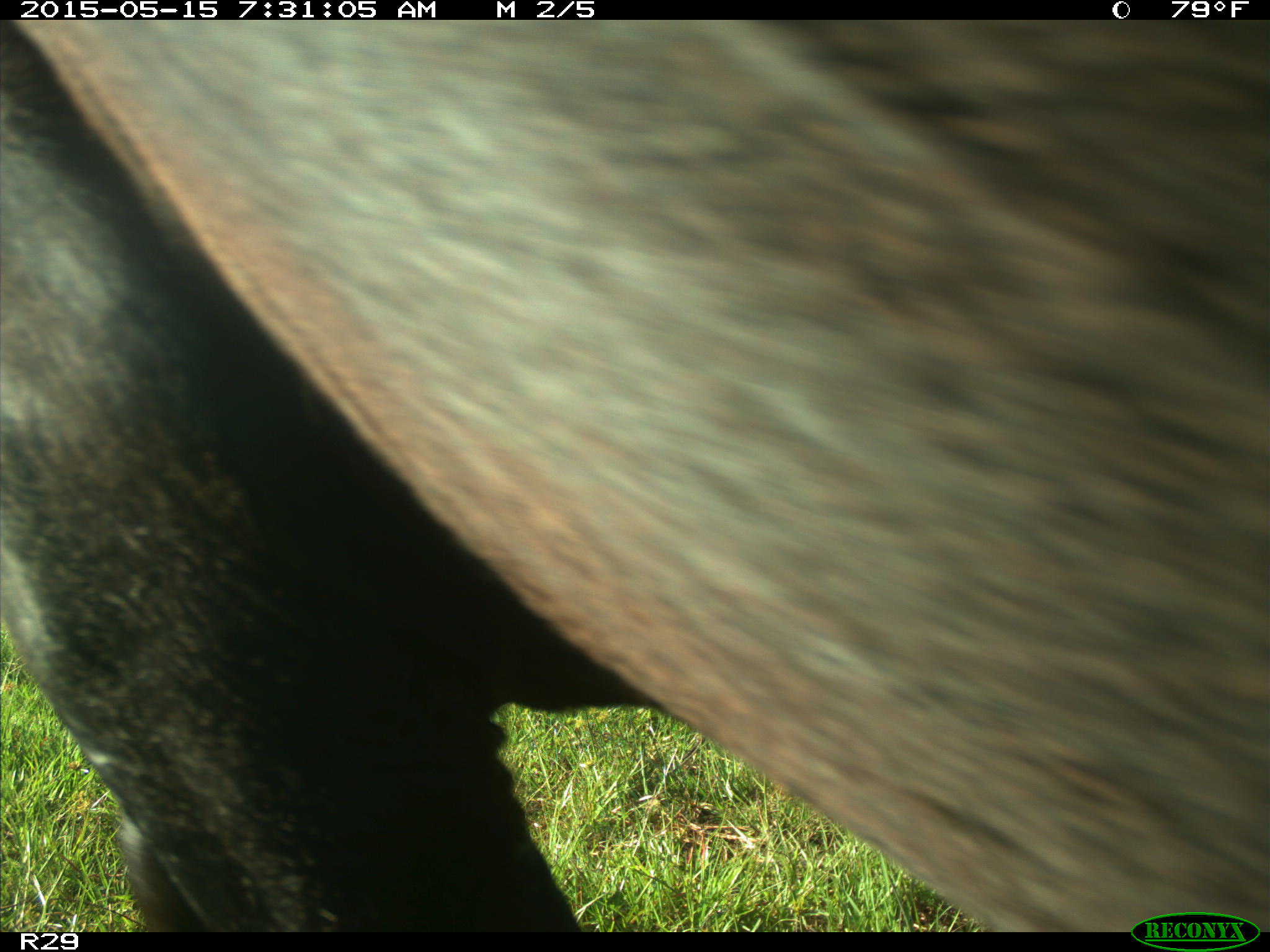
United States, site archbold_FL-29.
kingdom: Animalia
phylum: Chordata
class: Mammalia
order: Artiodactyla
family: Bovidae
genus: Bos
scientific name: Bos taurus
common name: domestic cow